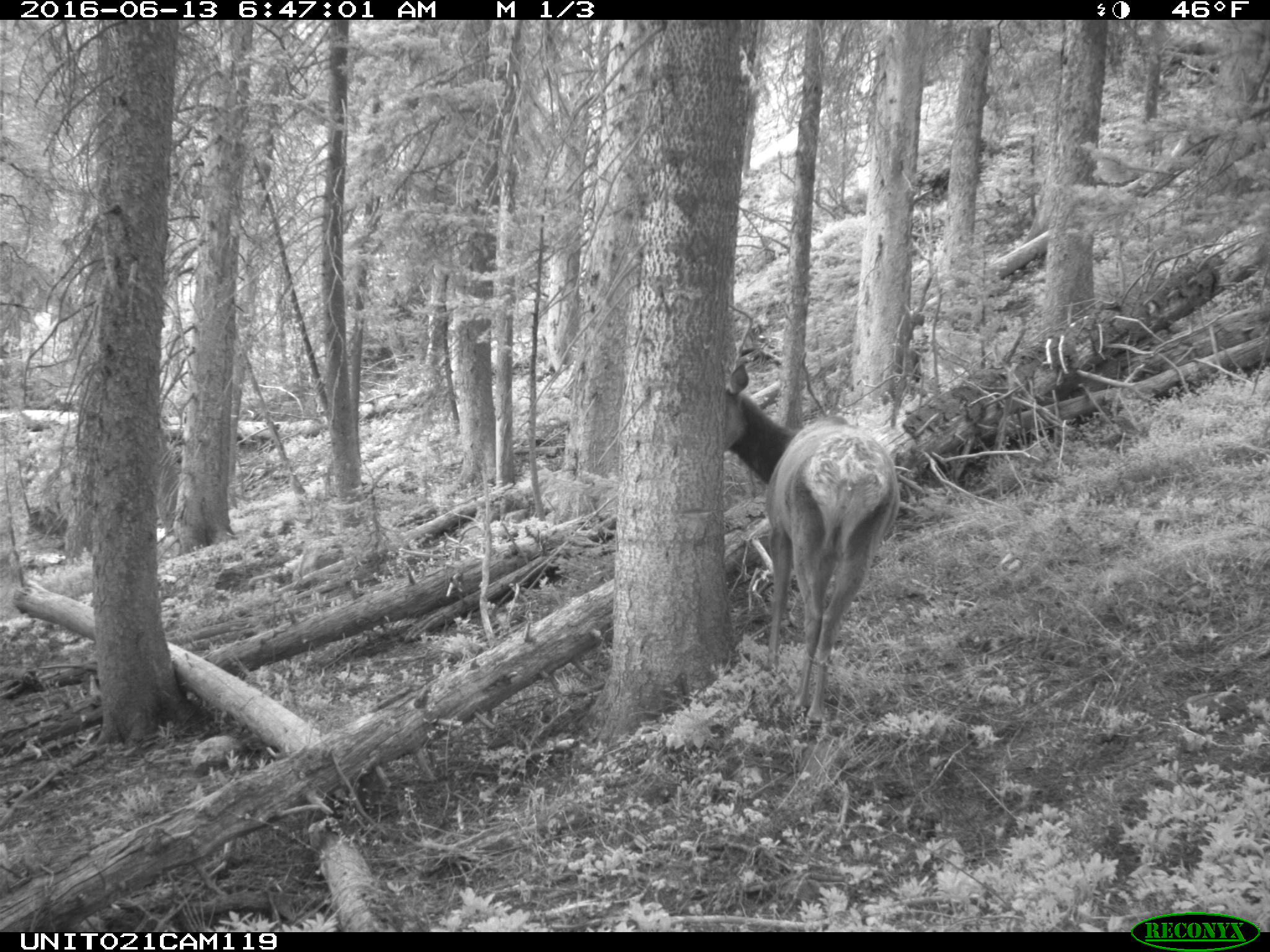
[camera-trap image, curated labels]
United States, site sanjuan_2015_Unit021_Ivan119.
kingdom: Animalia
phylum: Chordata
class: Mammalia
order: Artiodactyla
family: Cervidae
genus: Cervus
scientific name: Cervus elaphus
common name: red deer